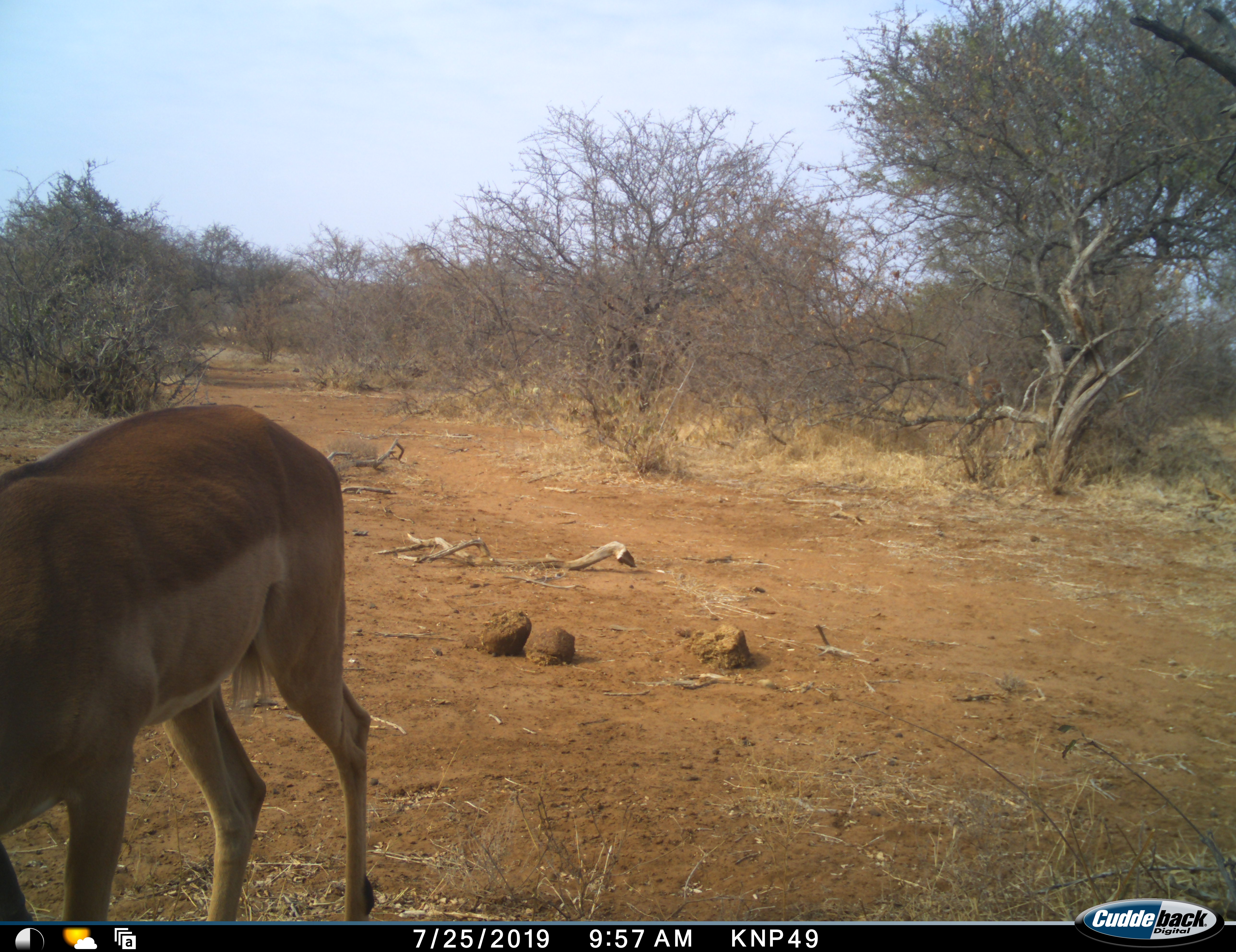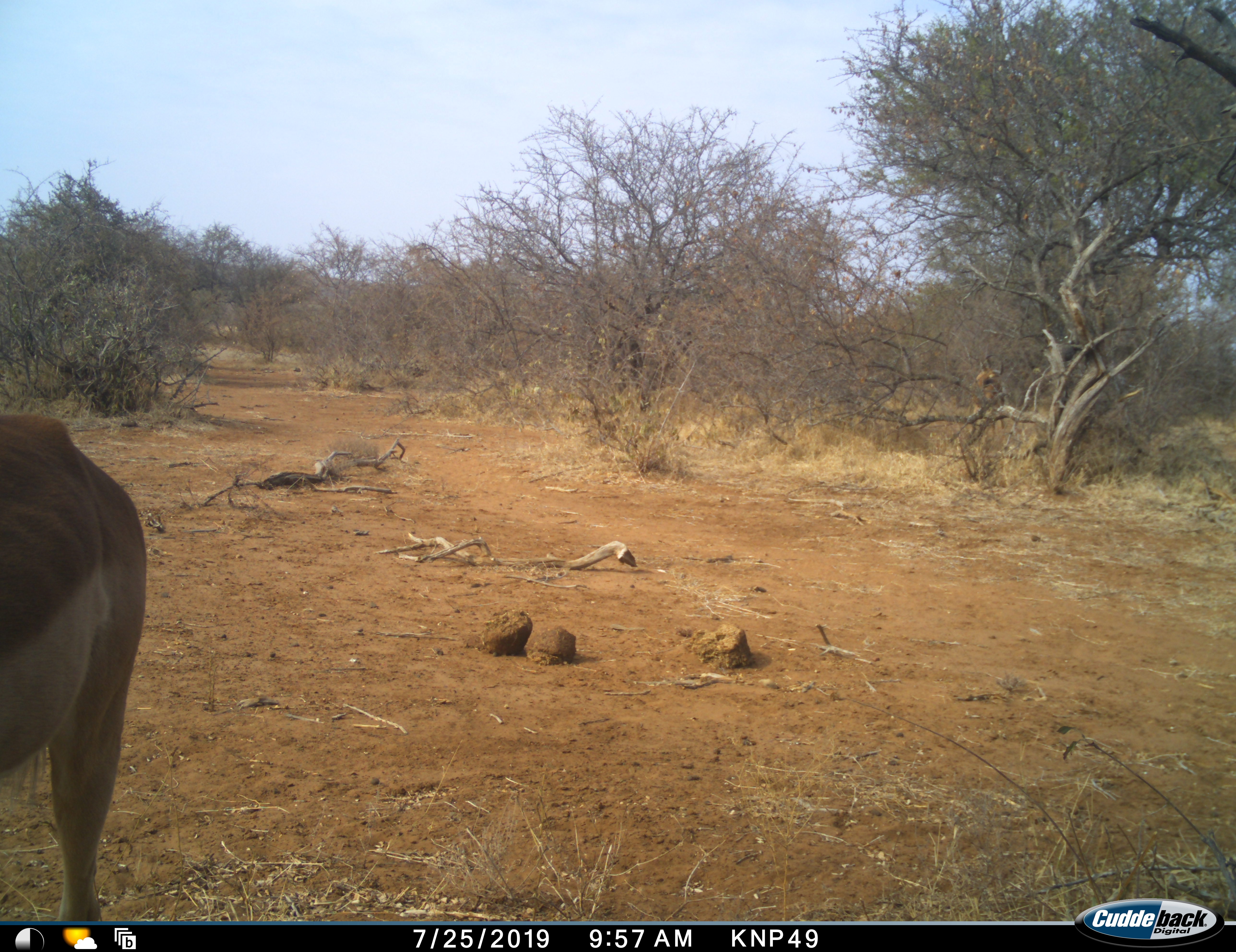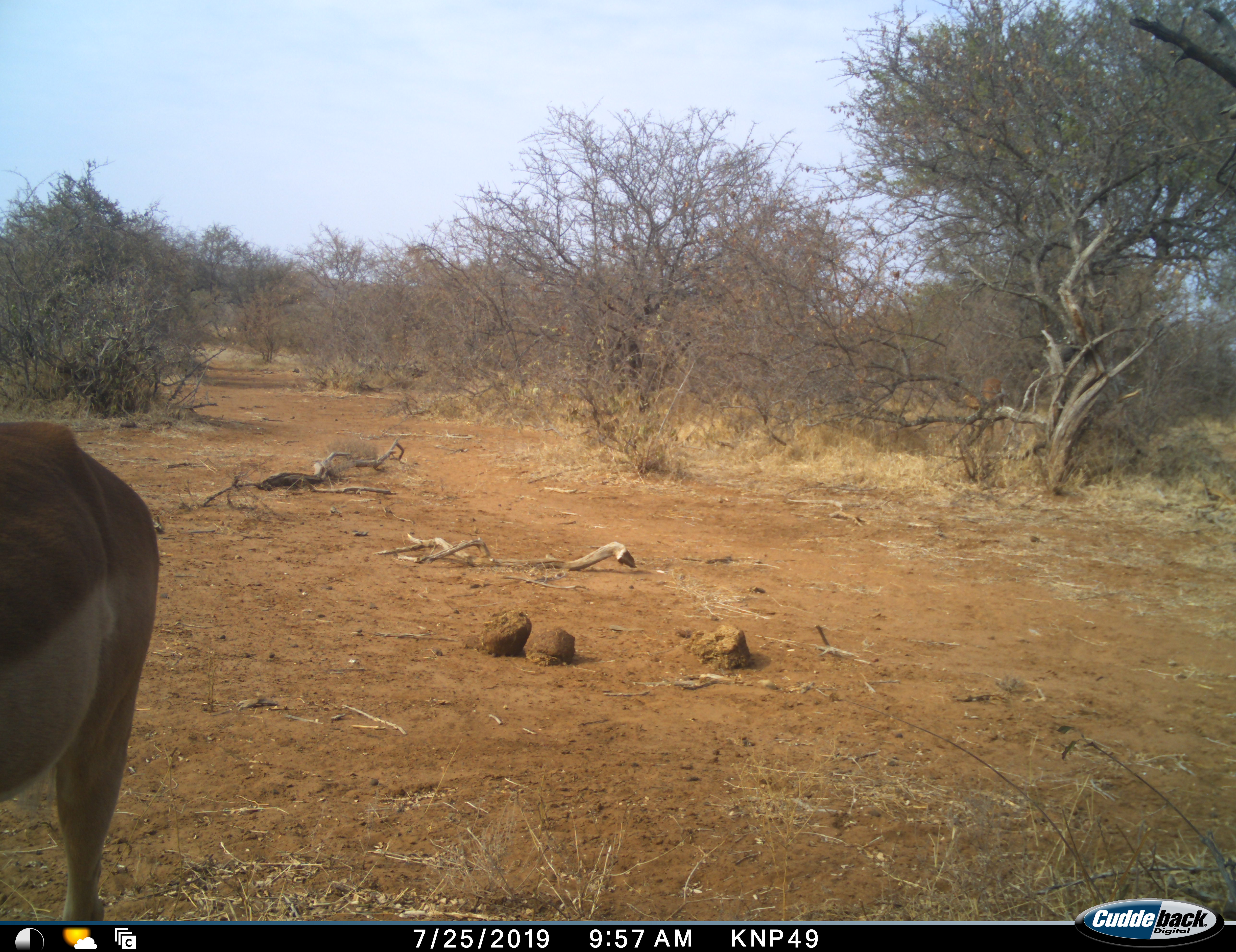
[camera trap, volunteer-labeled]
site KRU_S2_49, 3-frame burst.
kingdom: Animalia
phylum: Chordata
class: Mammalia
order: Artiodactyla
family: Bovidae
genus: Aepyceros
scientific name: Aepyceros melampus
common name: impala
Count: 1.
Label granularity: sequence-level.